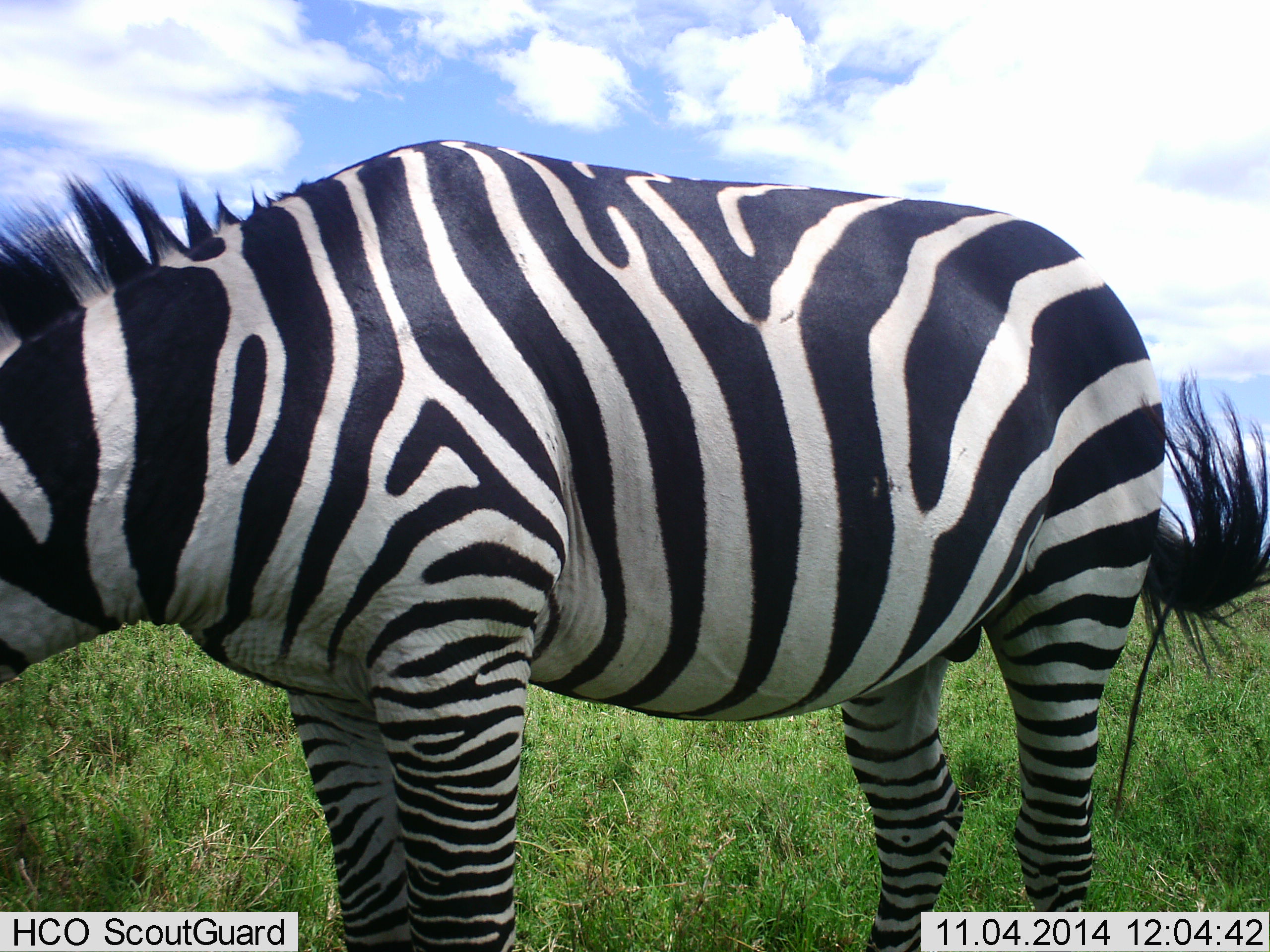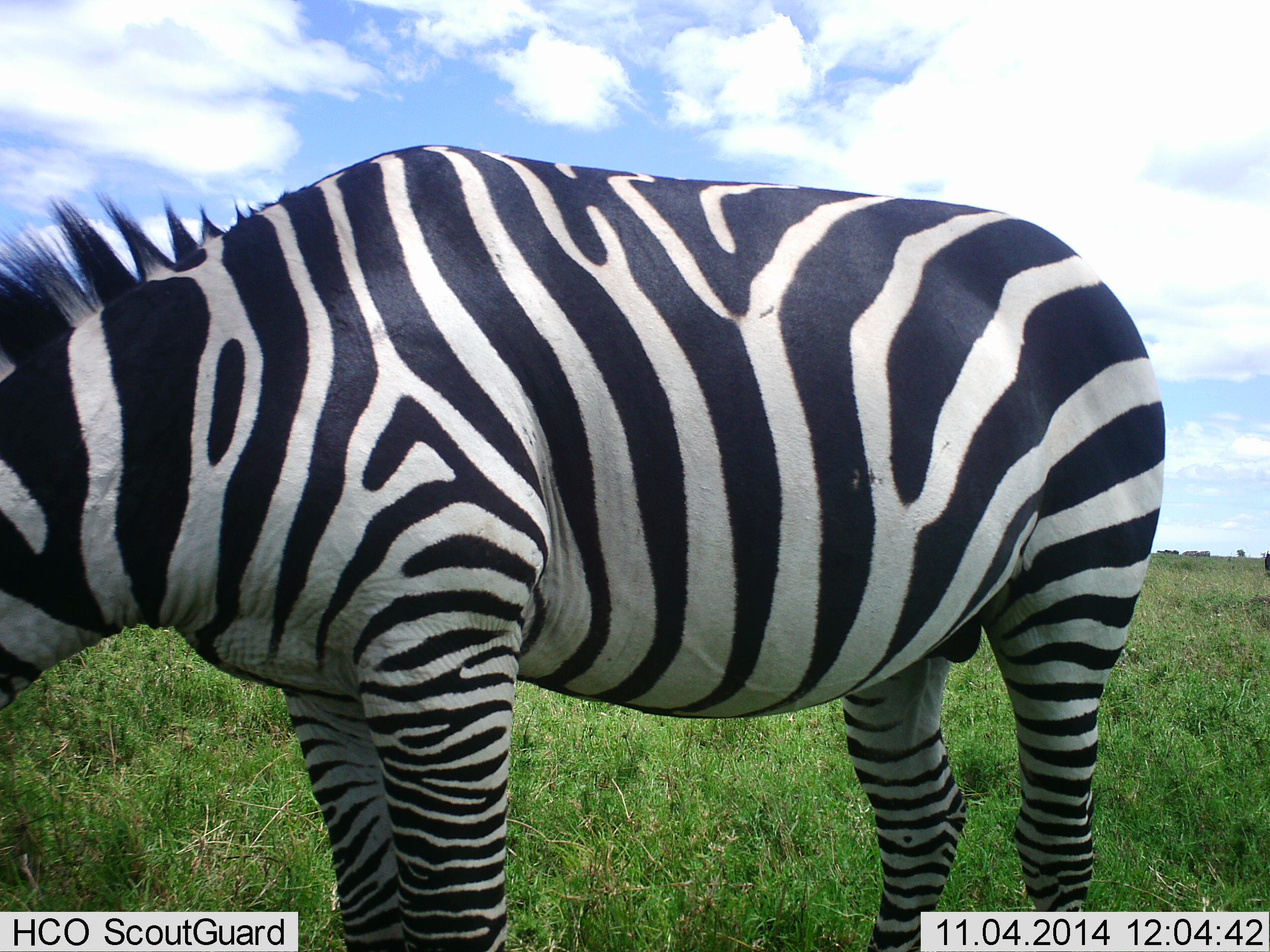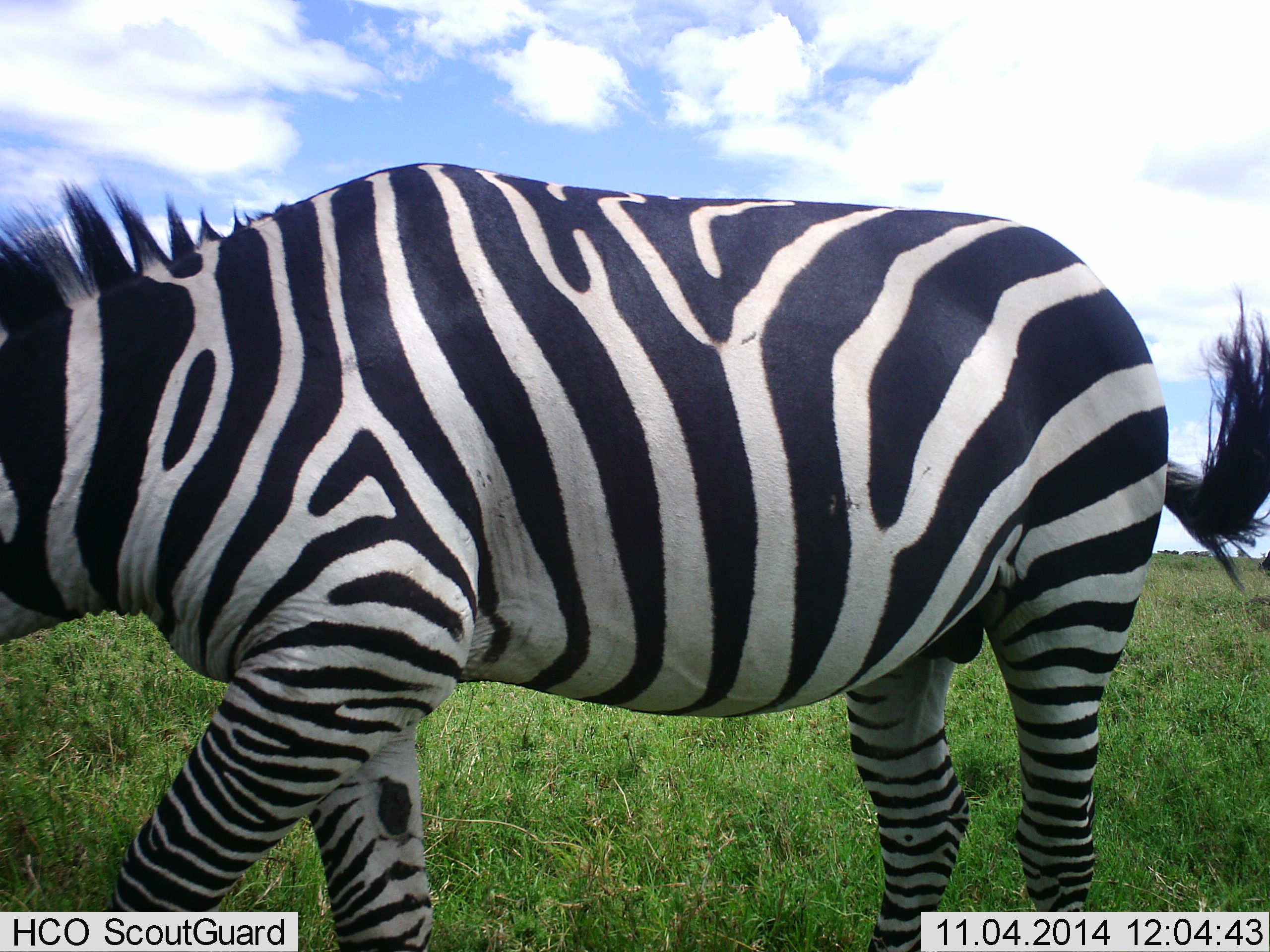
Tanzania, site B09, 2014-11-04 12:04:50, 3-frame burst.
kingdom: Animalia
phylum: Chordata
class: Mammalia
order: Perissodactyla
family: Equidae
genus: Equus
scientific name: Equus quagga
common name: plains zebra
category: zebra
Zebra (plains zebra) (Equus quagga), count 1. Behavior (volunteer vote fractions): standing 70%, resting 0%, moving 20%, interacting 0%. Young present (vote fraction): 0%. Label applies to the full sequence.